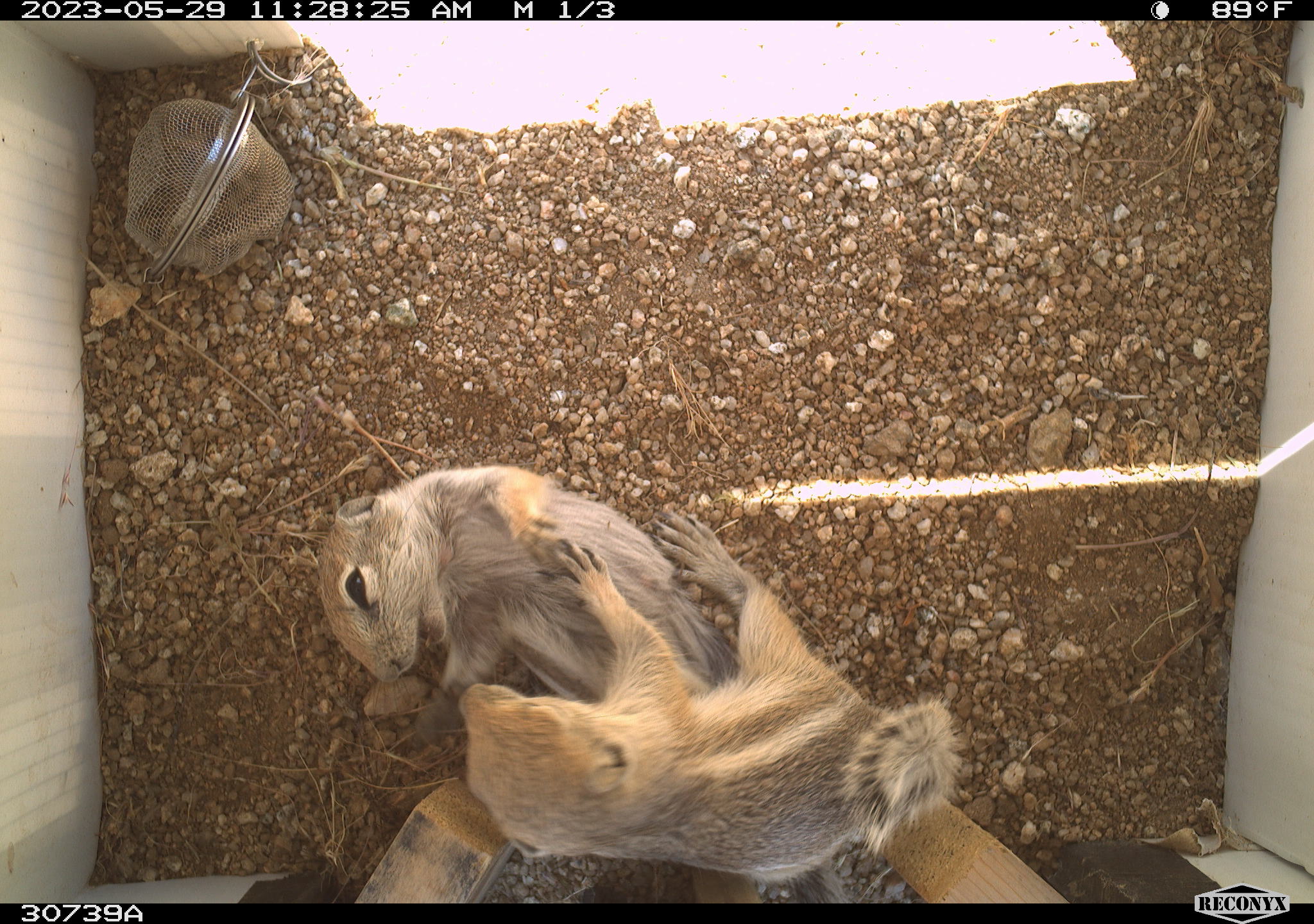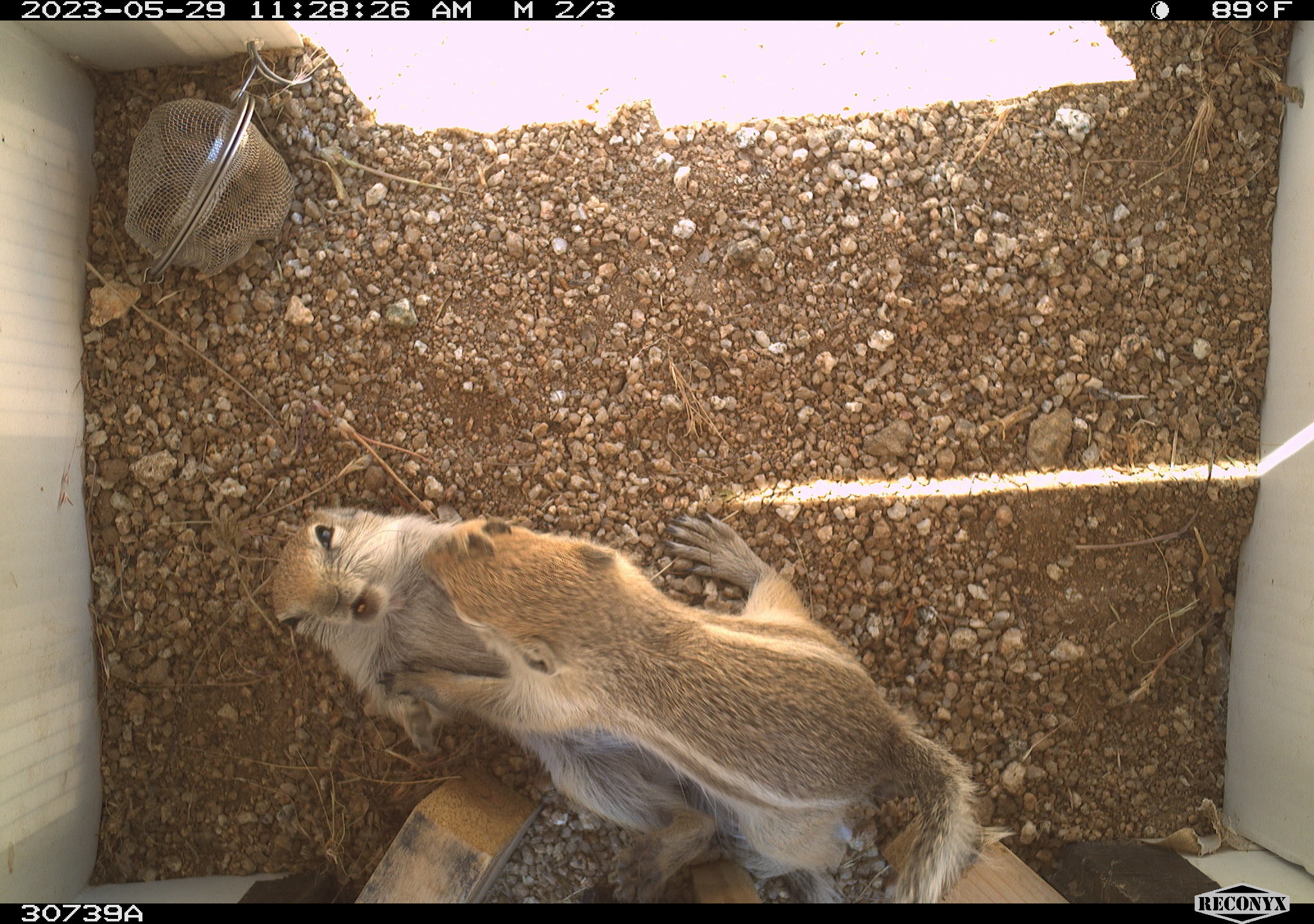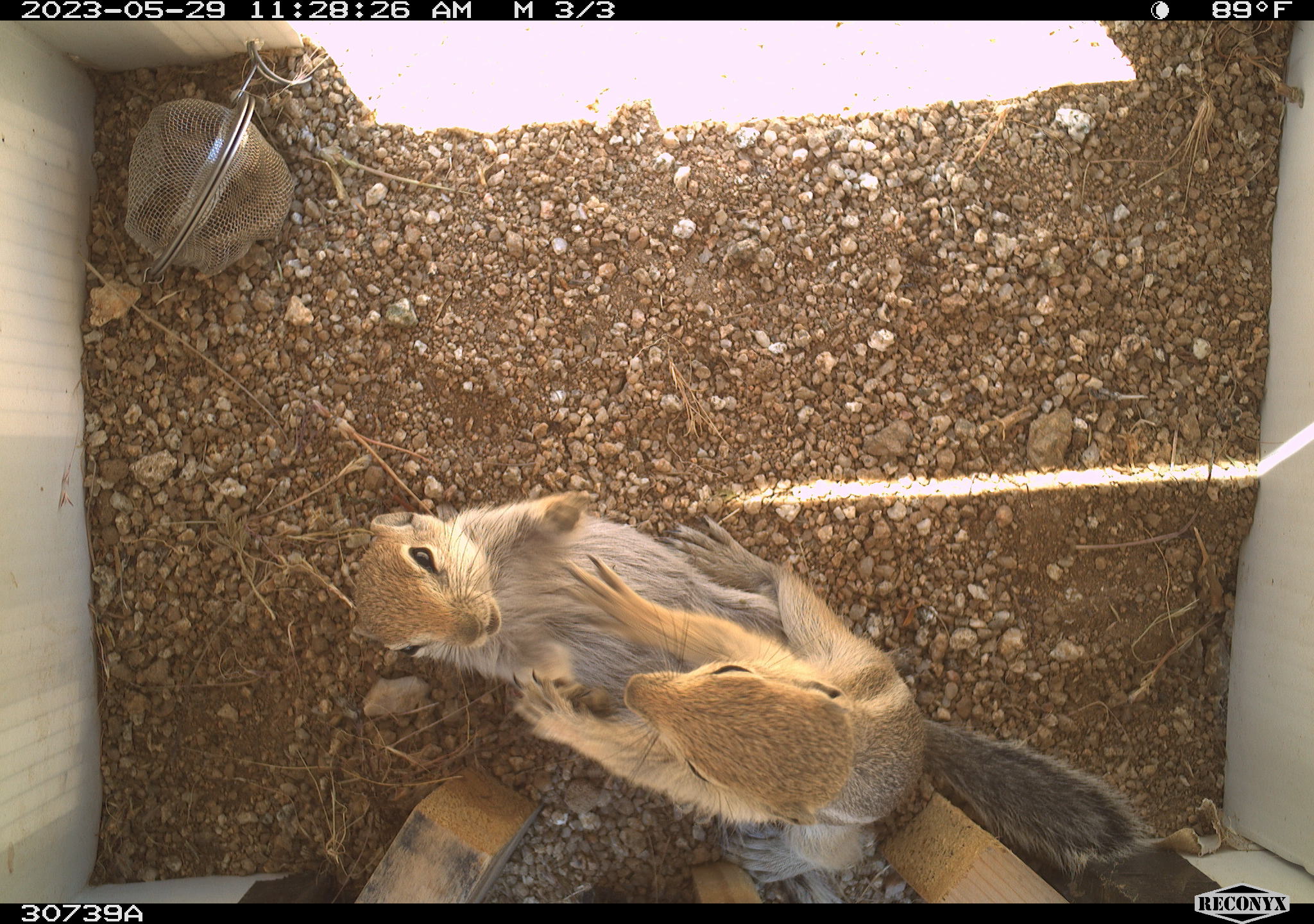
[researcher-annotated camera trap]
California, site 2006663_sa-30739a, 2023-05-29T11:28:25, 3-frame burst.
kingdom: Animalia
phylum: Chordata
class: Mammalia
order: Rodentia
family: Sciuridae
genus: Ammospermophilus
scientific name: Ammospermophilus leucurus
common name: white-tailed antelope squirrel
White-tailed antelope squirrel (Ammospermophilus leucurus).